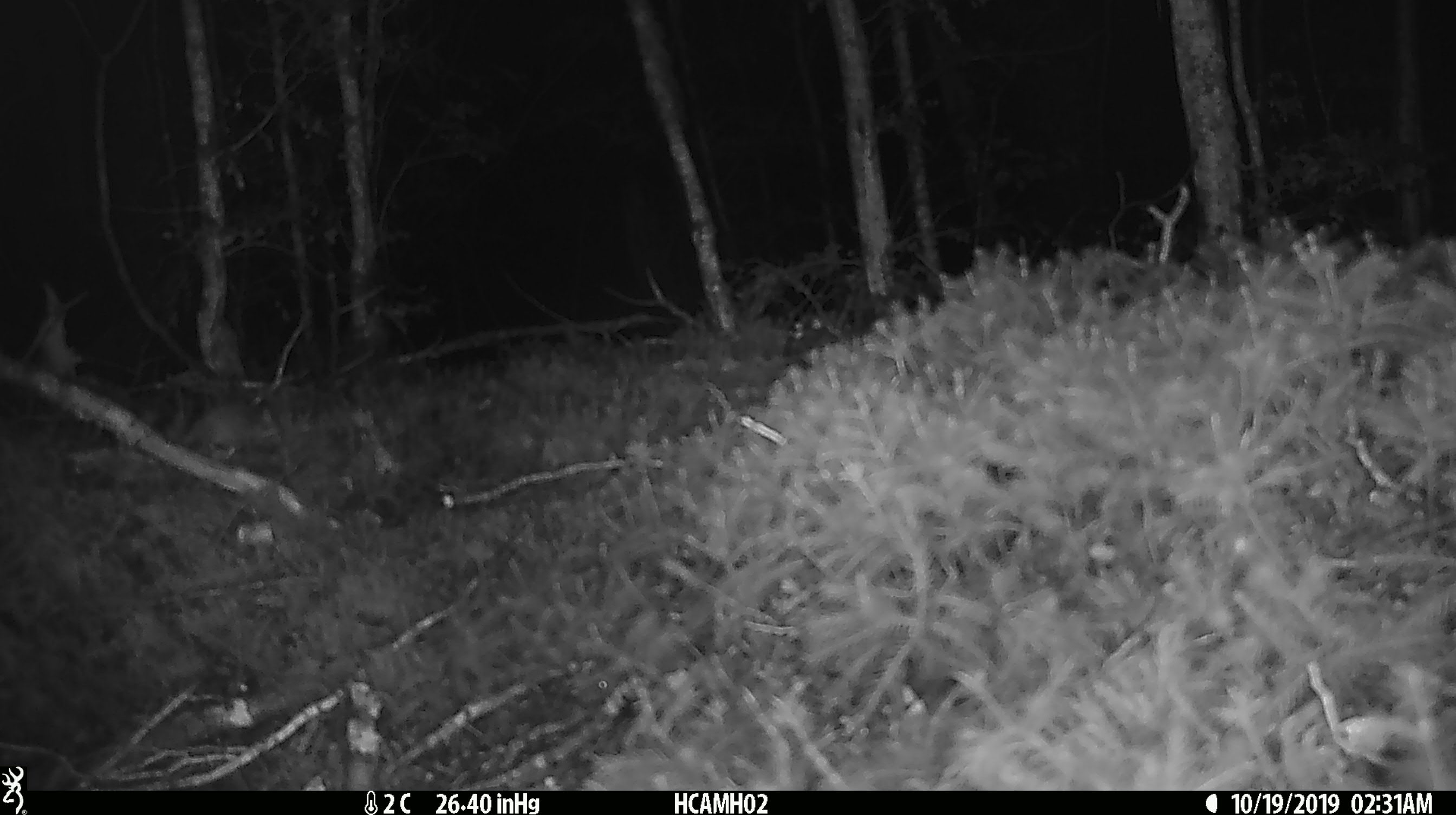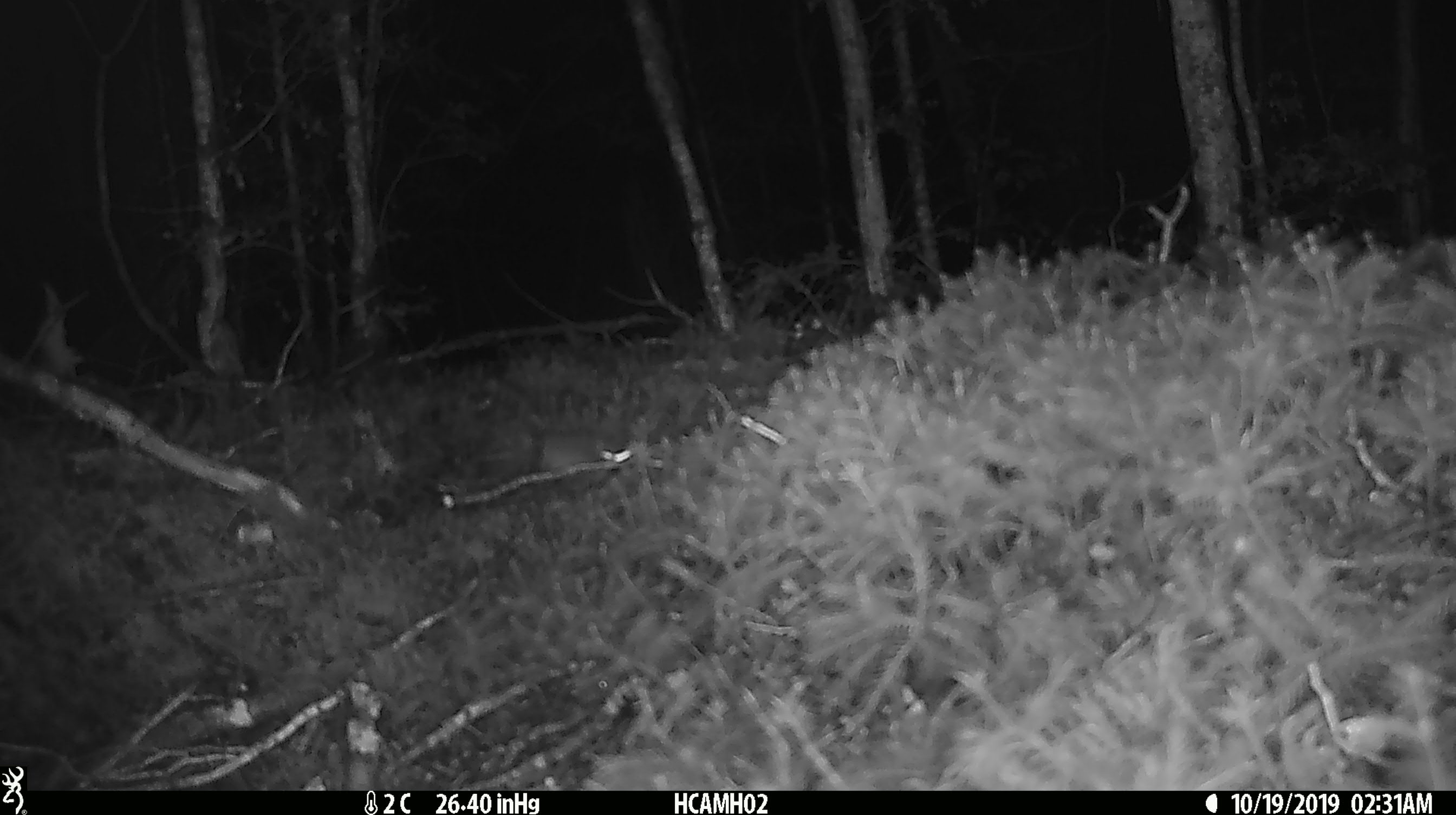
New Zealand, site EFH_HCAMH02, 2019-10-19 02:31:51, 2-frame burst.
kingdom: Animalia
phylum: Chordata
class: Mammalia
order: Rodentia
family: Muridae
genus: Mus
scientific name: Mus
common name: mouse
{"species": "mouse (Mus)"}